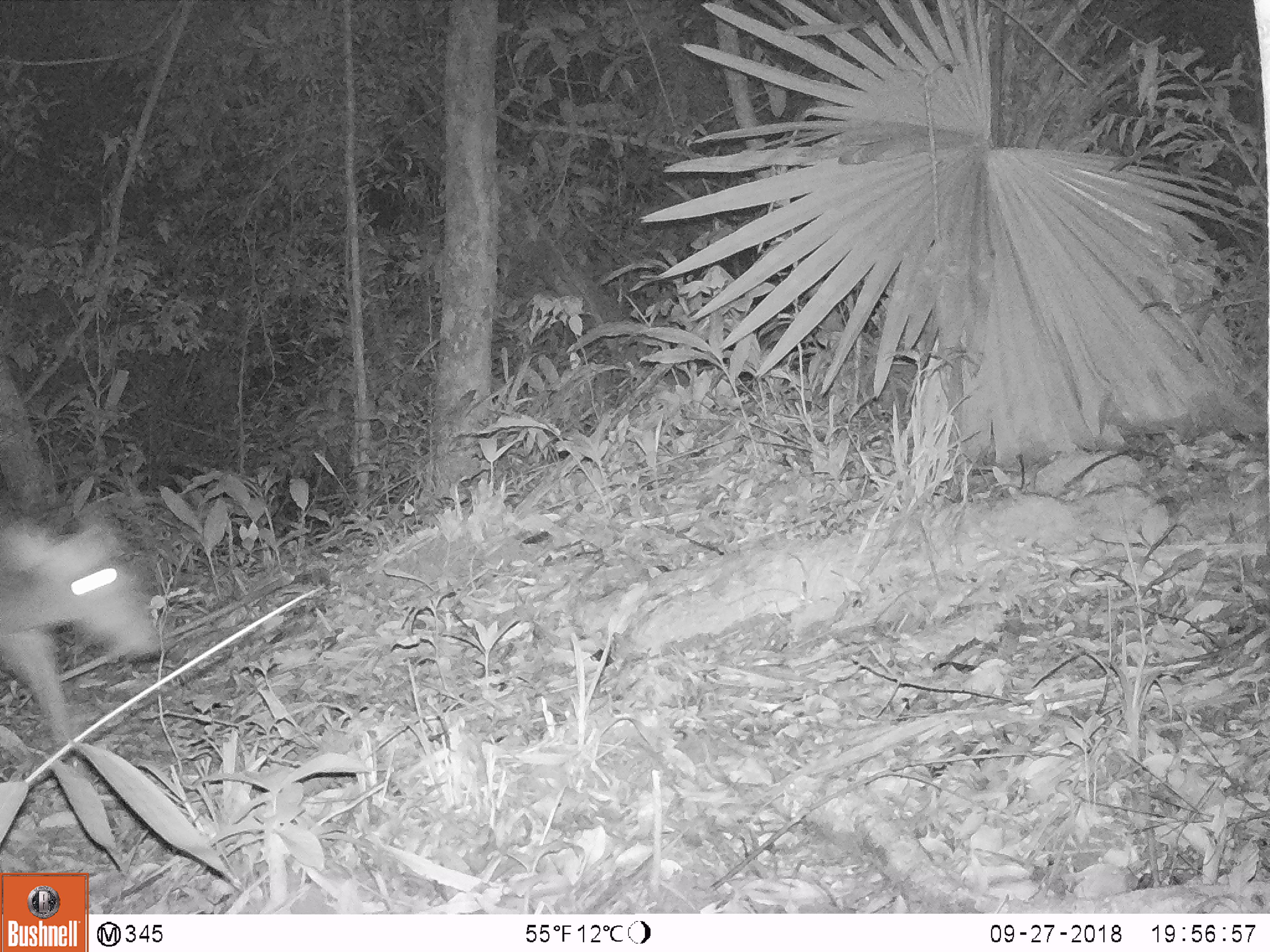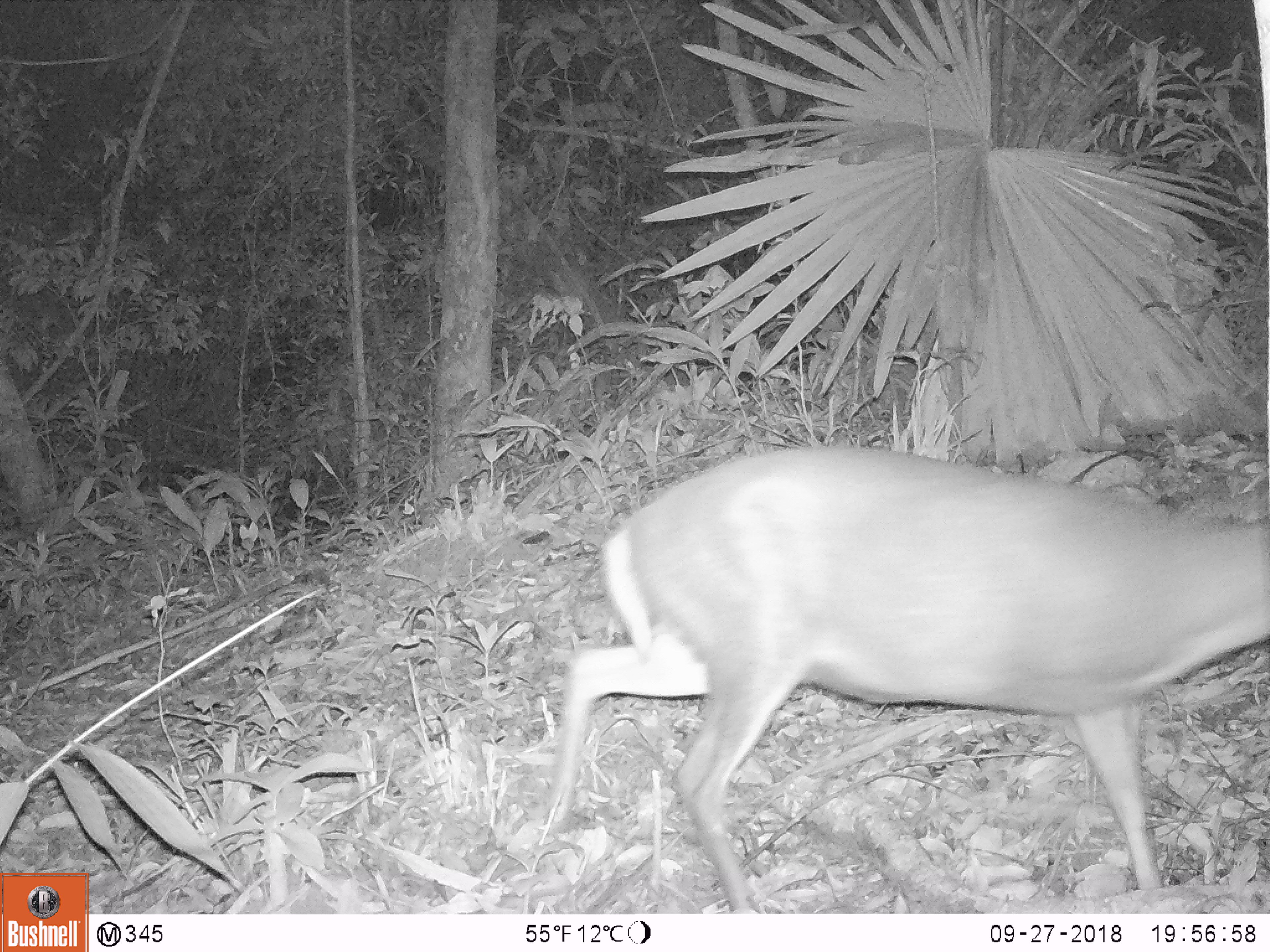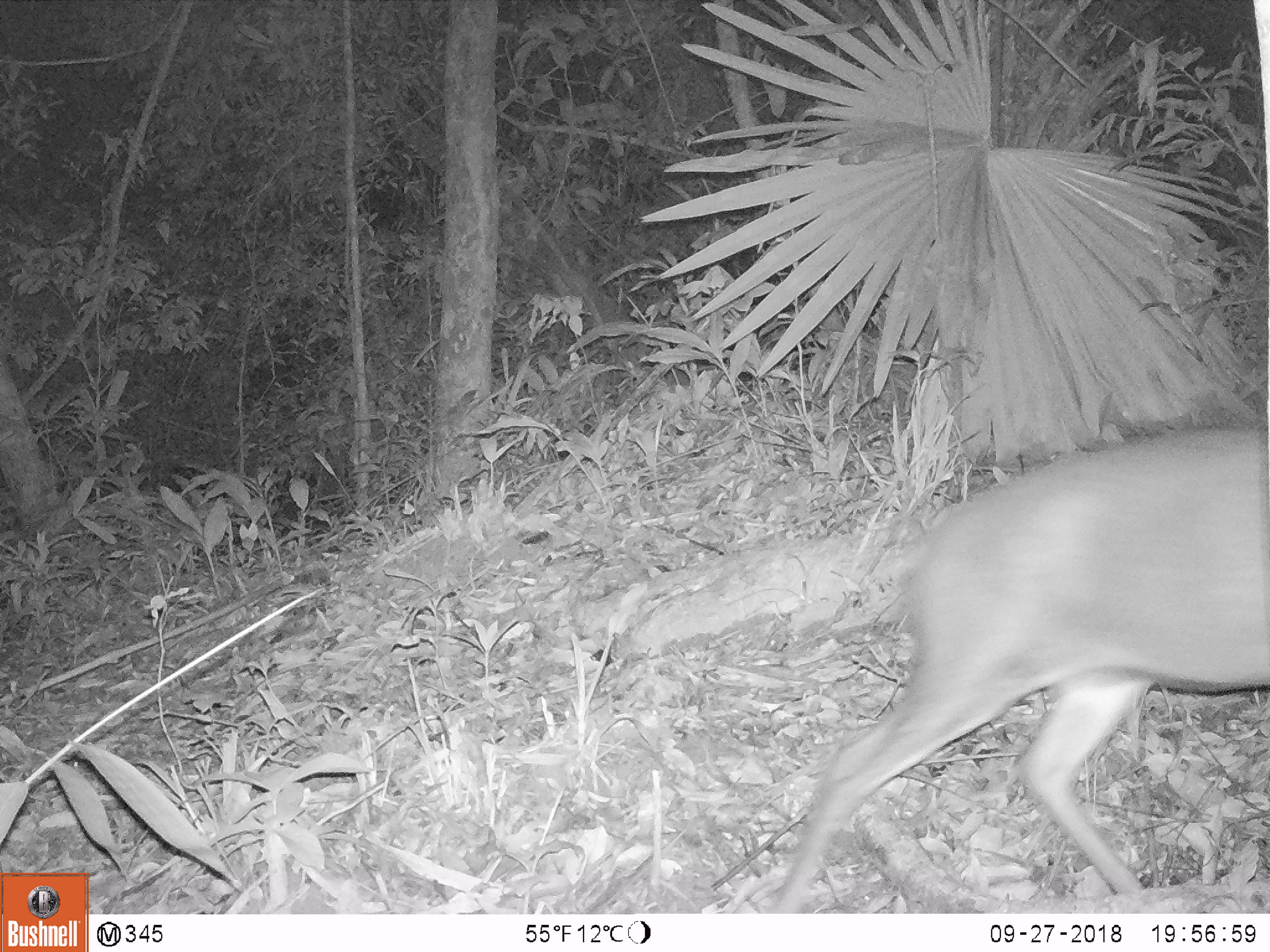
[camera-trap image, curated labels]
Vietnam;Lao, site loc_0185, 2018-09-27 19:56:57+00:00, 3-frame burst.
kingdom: Animalia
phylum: Chordata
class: Mammalia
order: Artiodactyla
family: Cervidae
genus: Muntiacus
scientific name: Muntiacus rooseveltorum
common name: roosevelt's muntjac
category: roosevelts muntjac group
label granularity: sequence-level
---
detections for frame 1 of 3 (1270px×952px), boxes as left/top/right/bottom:
roosevelts muntjac group: 0/514/163/747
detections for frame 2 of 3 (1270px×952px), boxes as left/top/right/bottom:
roosevelts muntjac group: 544/442/1270/907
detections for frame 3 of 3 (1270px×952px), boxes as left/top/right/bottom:
roosevelts muntjac group: 775/422/1270/907